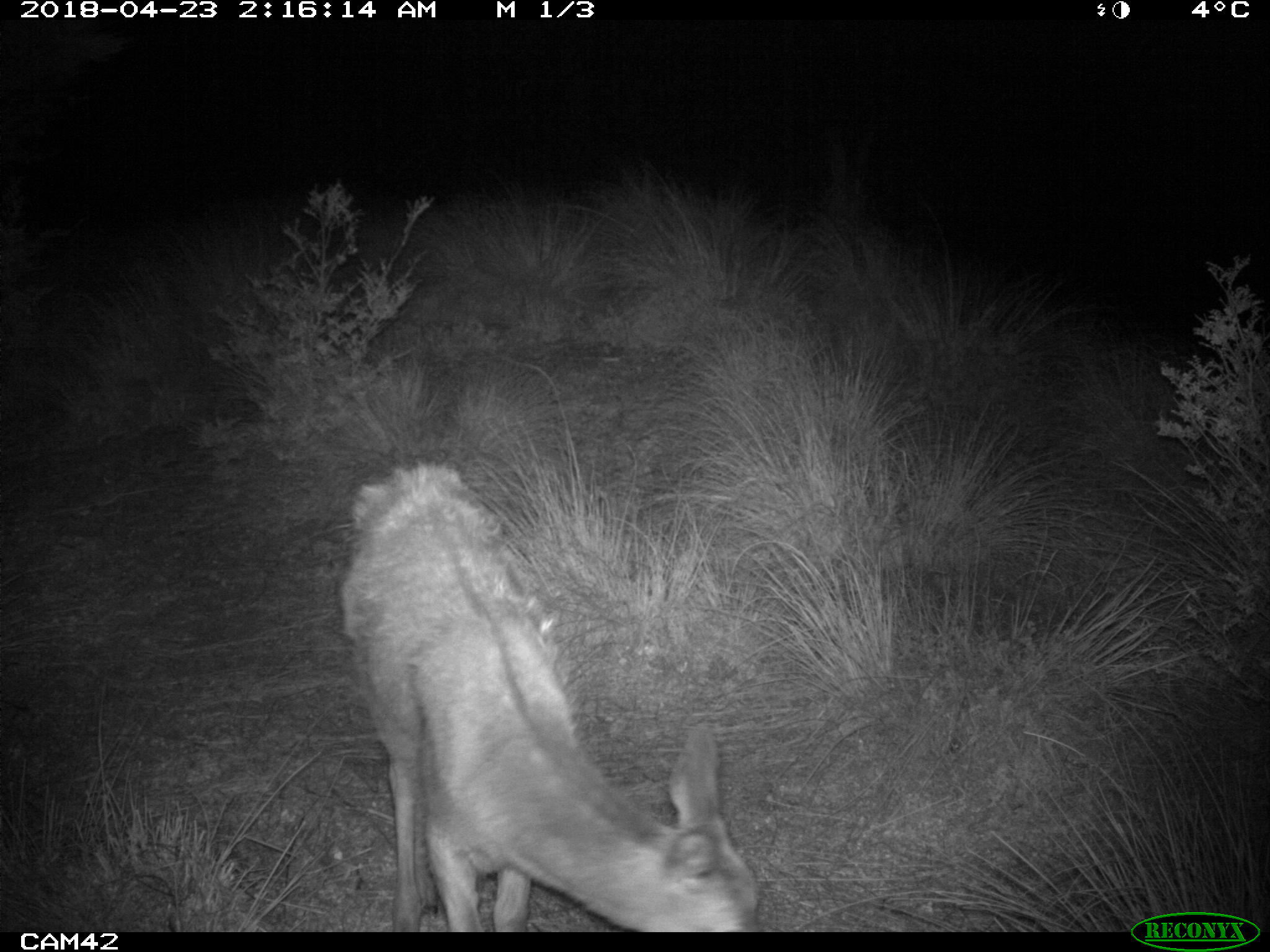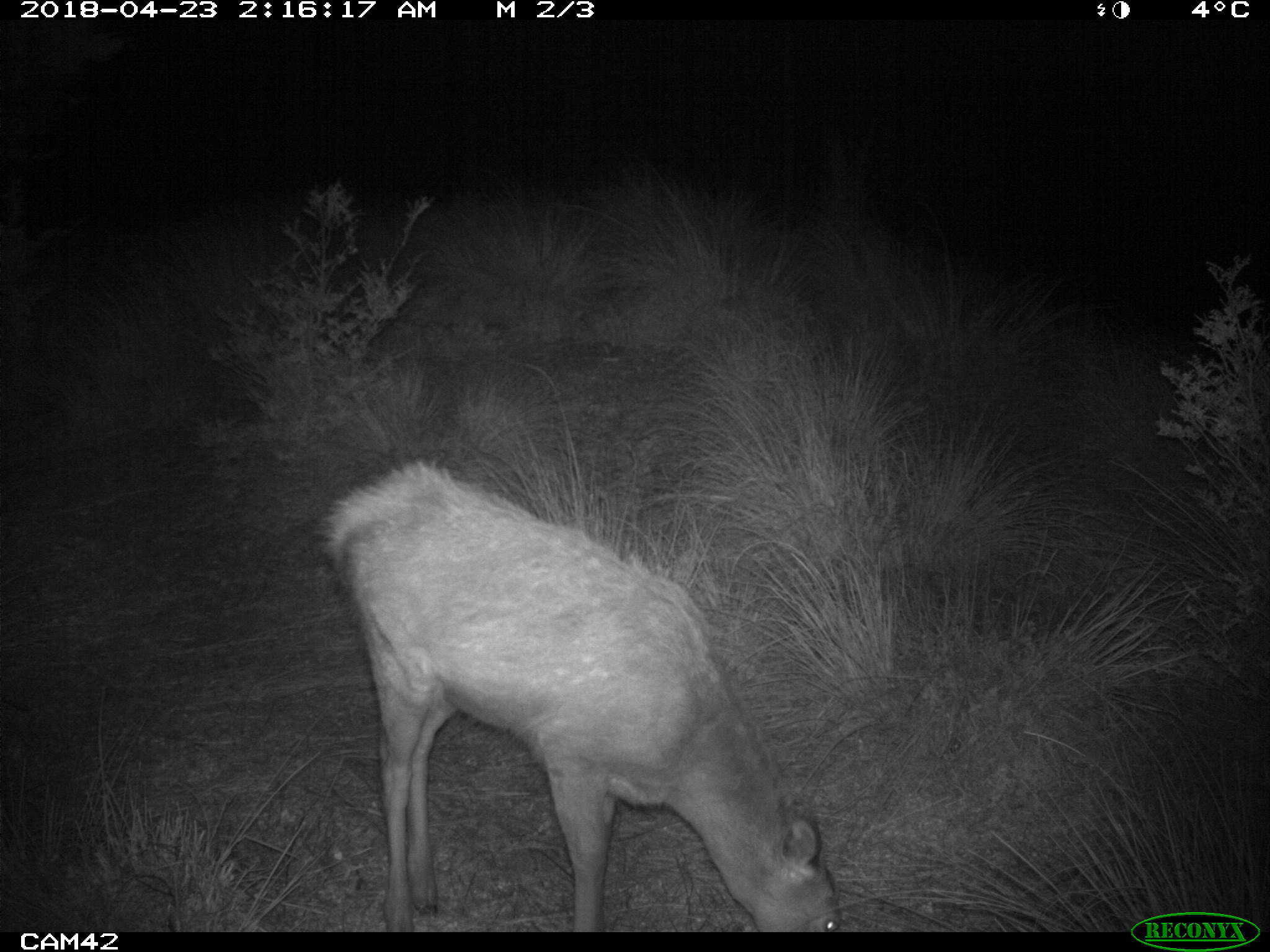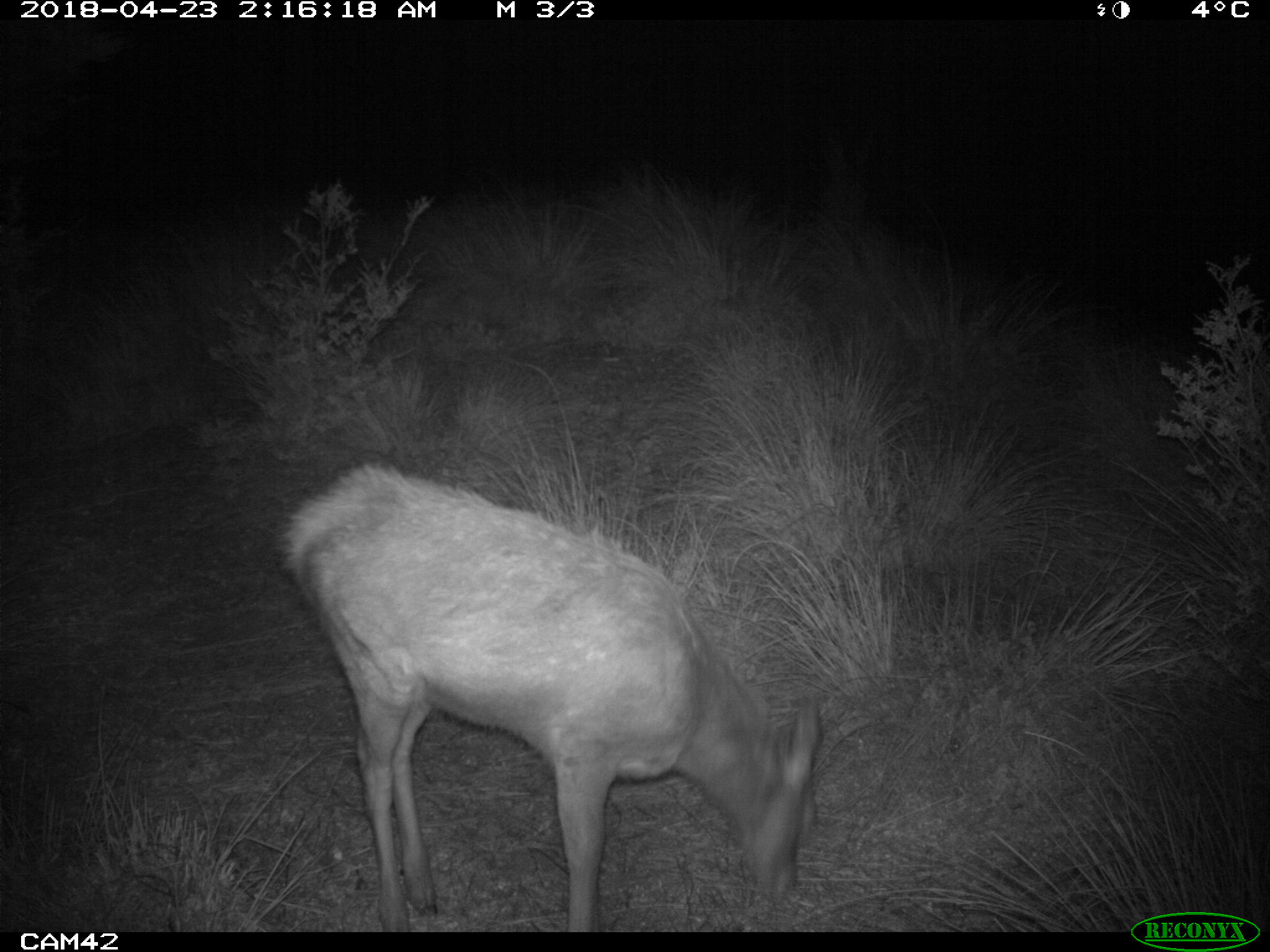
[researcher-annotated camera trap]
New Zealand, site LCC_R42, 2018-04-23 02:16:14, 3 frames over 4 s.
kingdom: Animalia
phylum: Chordata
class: Mammalia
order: Artiodactyla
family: Cervidae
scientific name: Cervidae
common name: deer